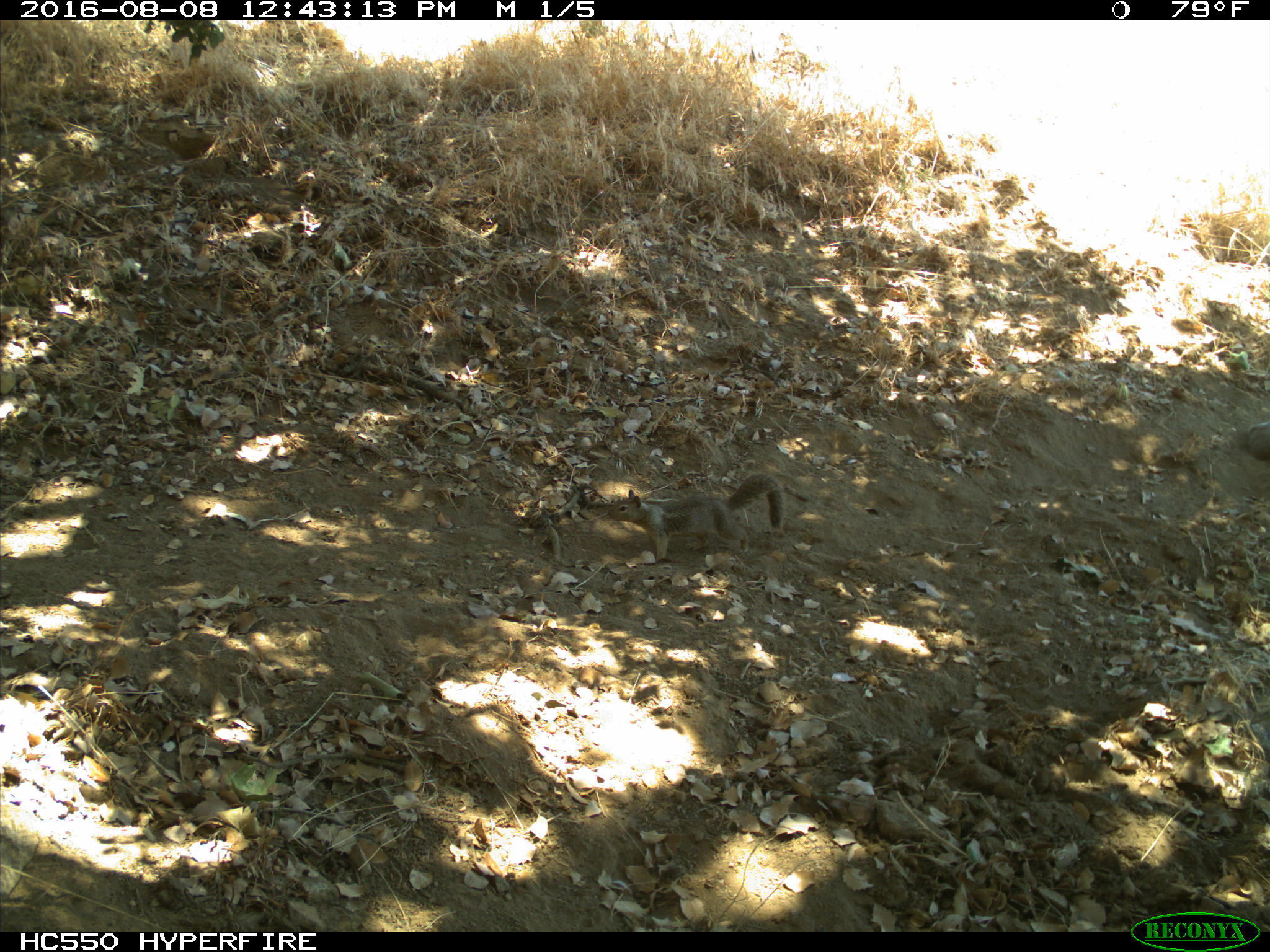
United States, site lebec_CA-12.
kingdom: Animalia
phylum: Chordata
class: Mammalia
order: Rodentia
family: Sciuridae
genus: Otospermophilus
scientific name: Otospermophilus beecheyi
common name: california ground squirrel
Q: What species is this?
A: Otospermophilus beecheyi (california ground squirrel).